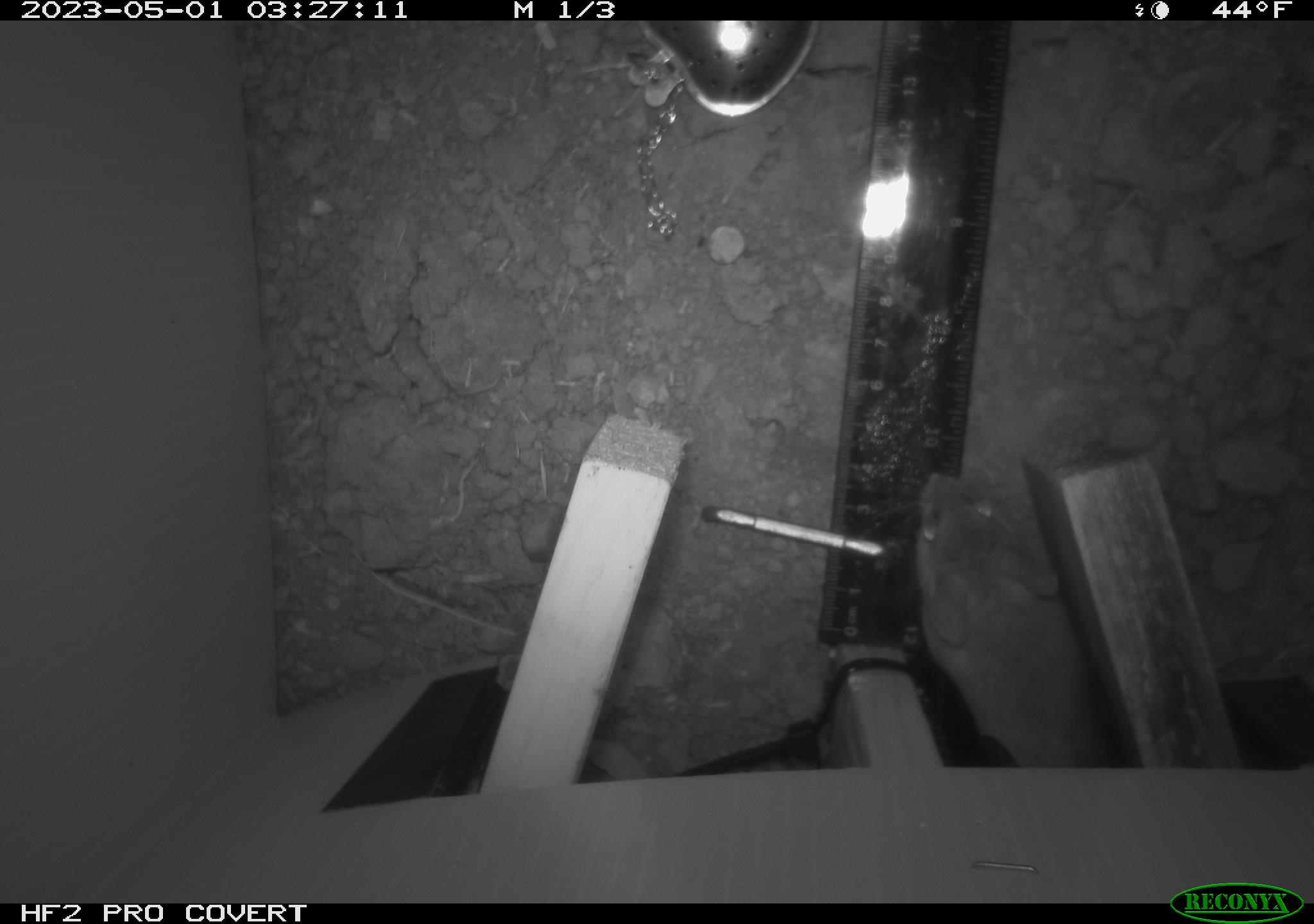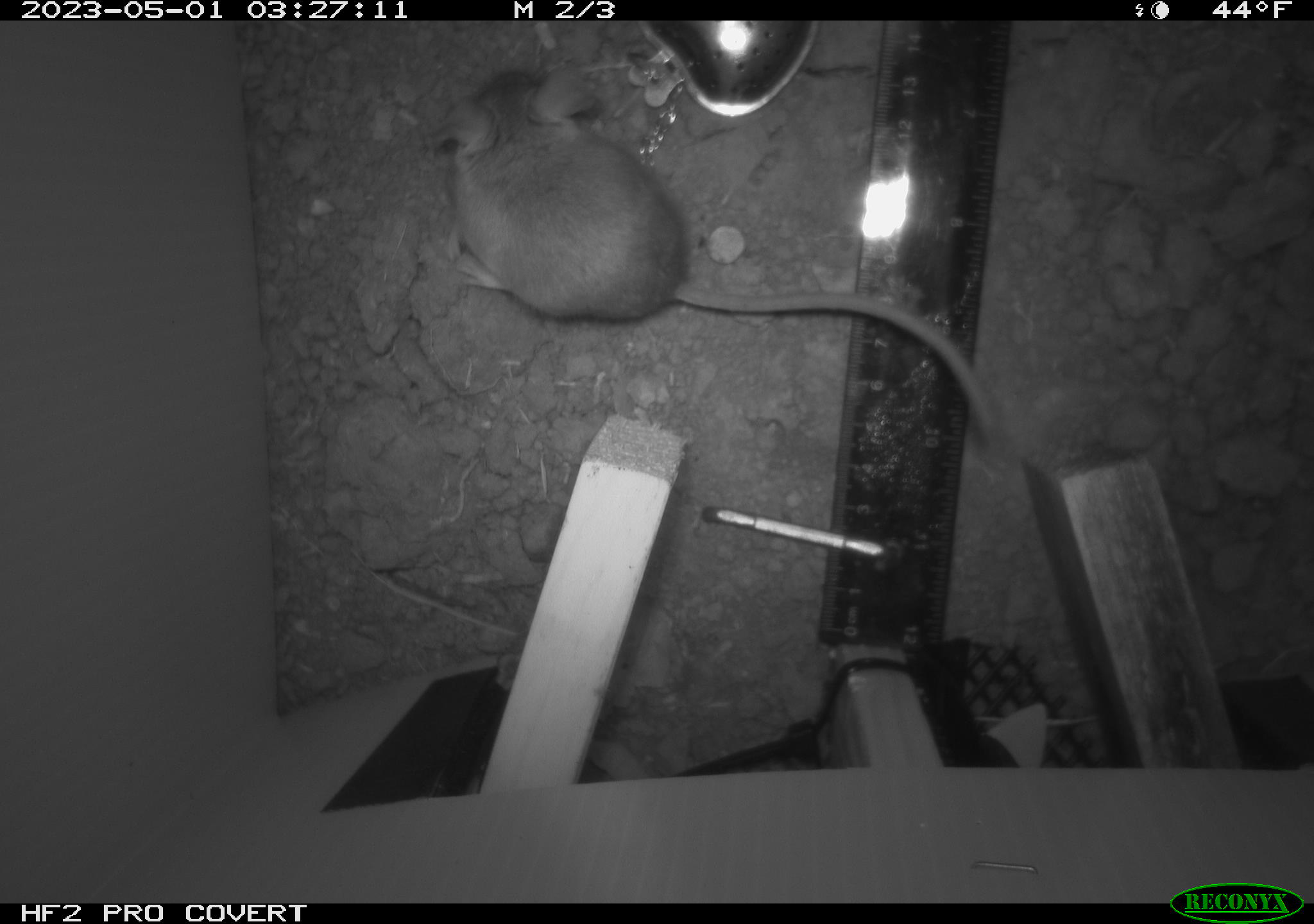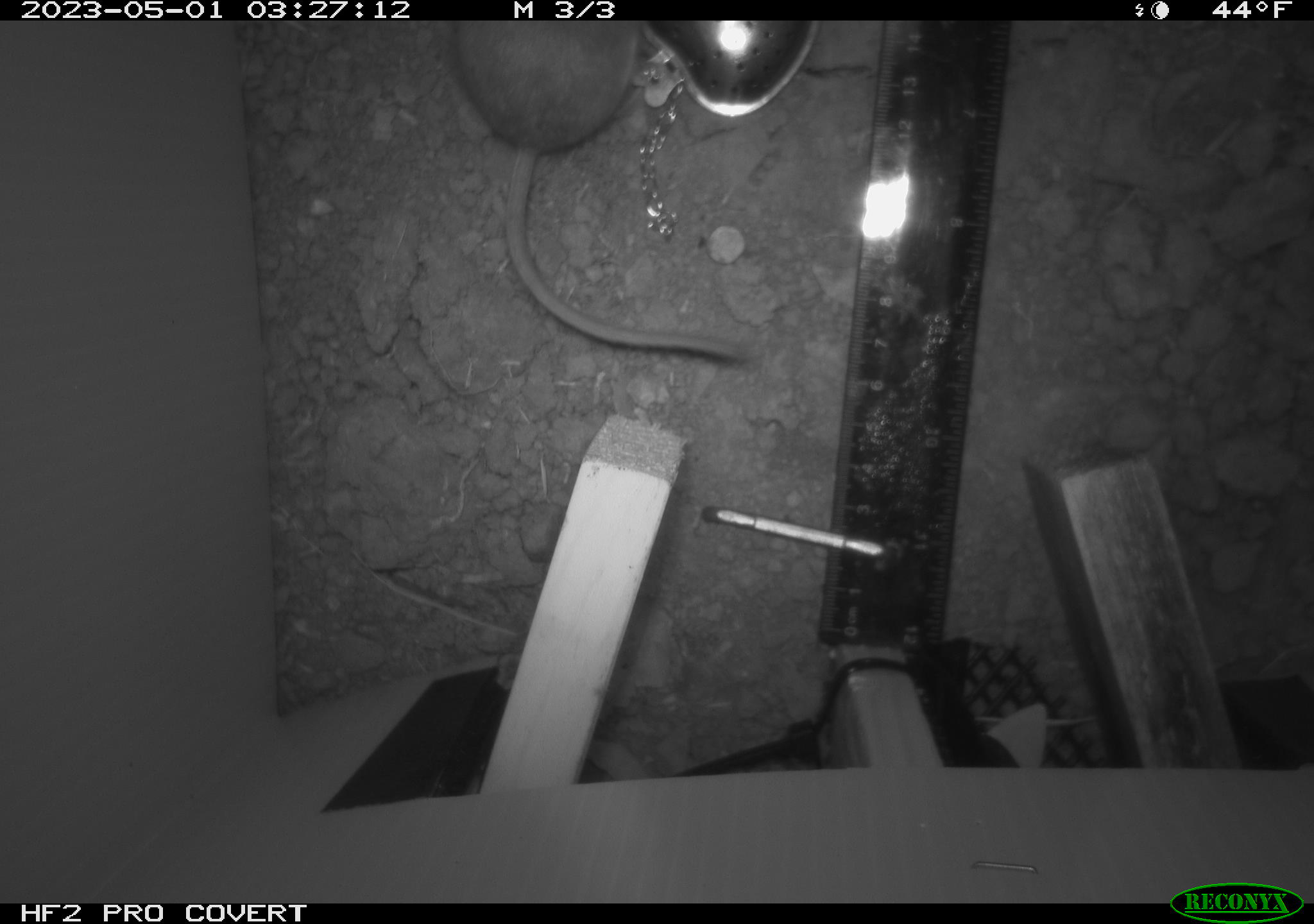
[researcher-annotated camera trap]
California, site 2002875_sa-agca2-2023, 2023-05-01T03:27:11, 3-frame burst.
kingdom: Animalia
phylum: Chordata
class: Mammalia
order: Rodentia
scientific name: Rodentia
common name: mouse species